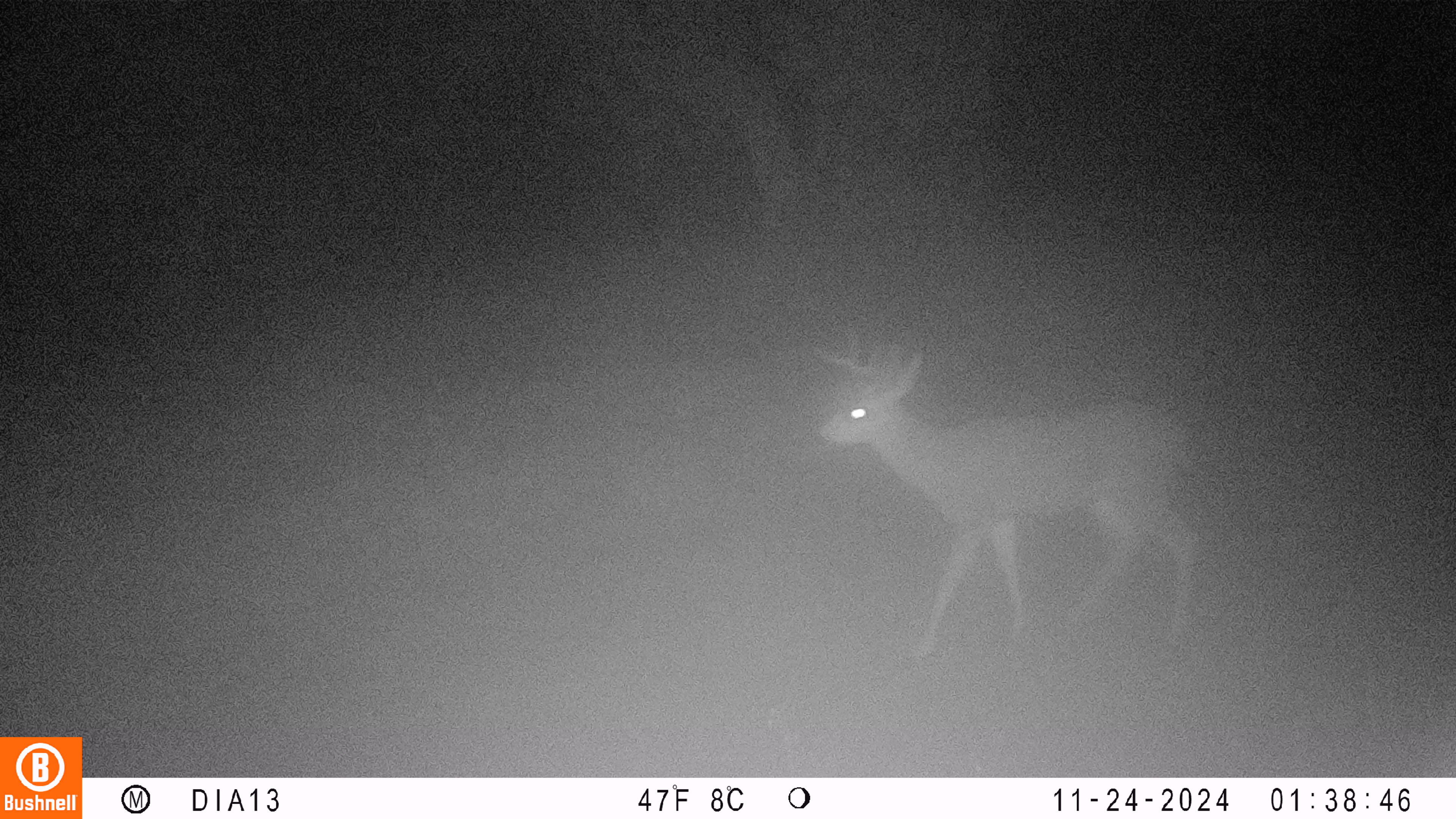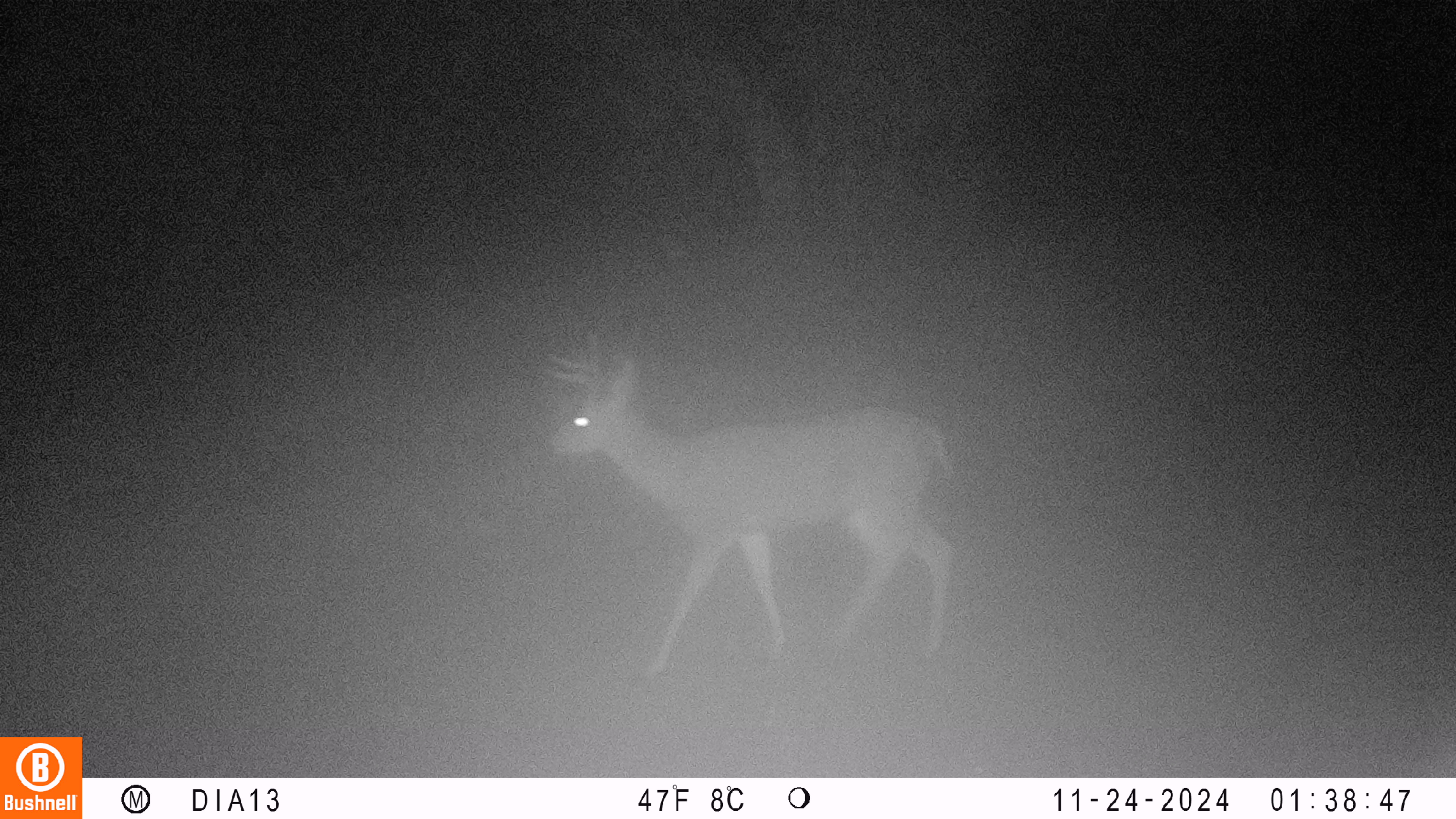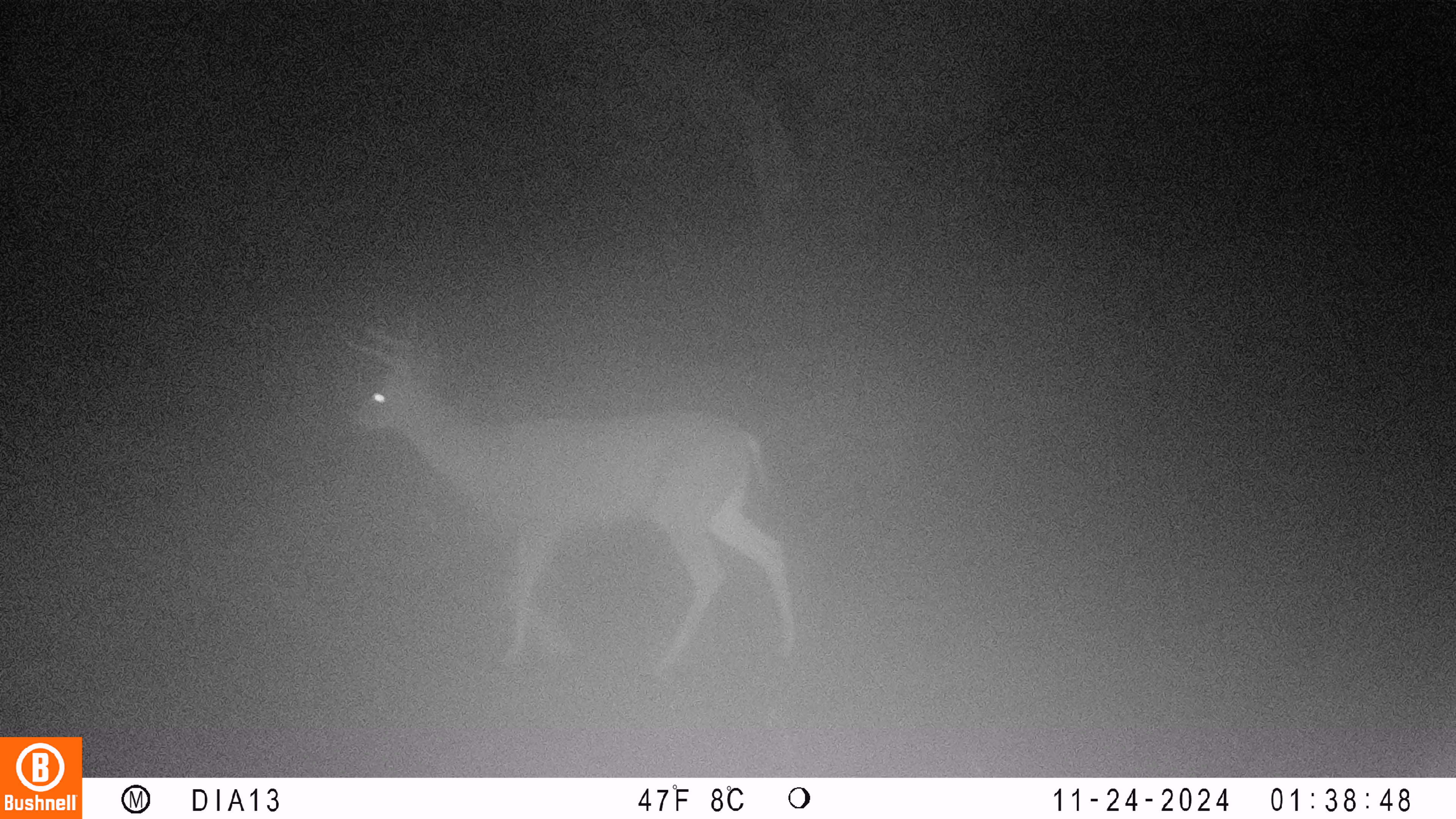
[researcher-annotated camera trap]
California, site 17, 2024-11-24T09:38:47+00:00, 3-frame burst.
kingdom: Animalia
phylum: Chordata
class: Mammalia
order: Artiodactyla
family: Cervidae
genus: Odocoileus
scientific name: Odocoileus hemionus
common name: mule deer